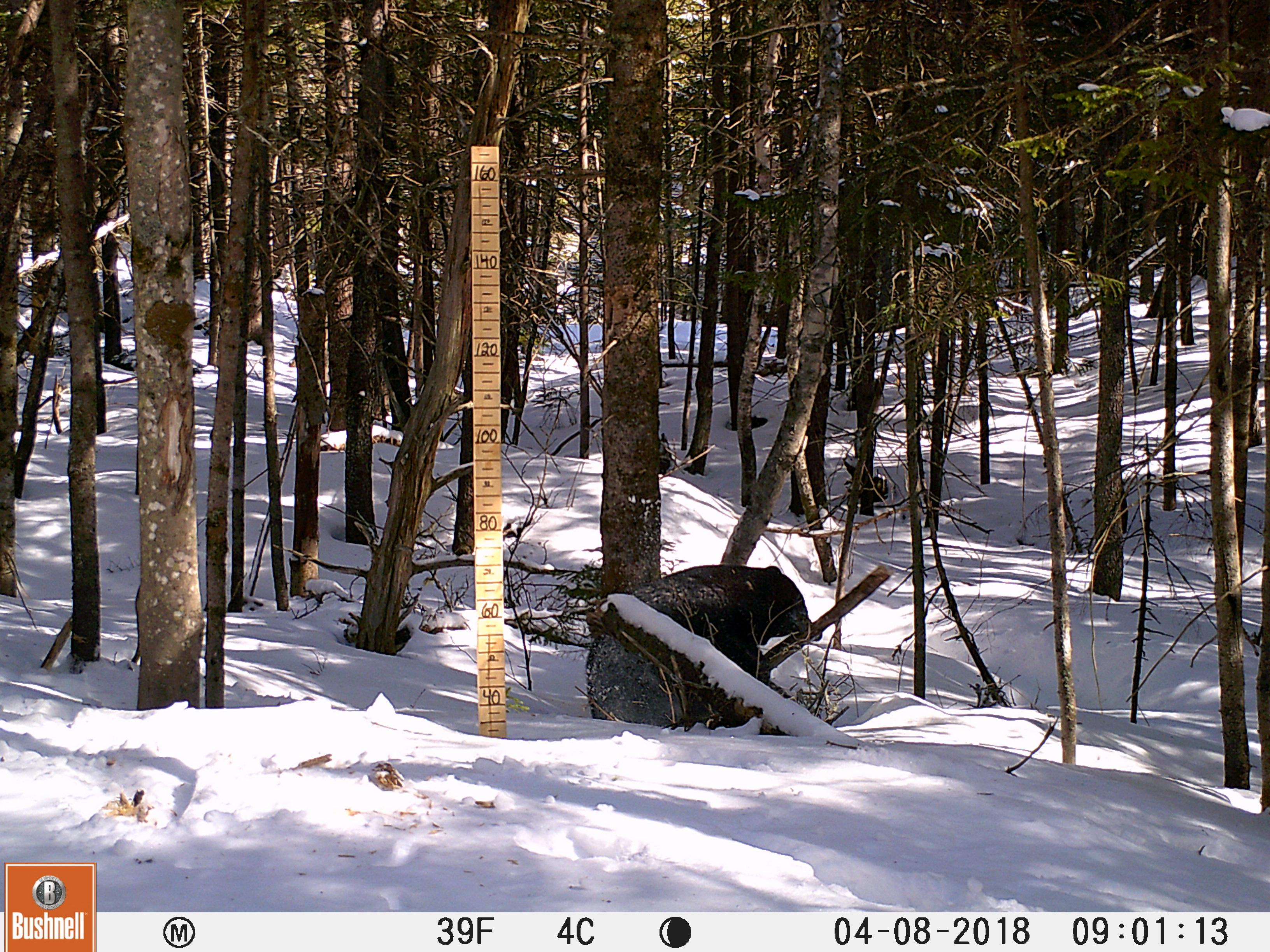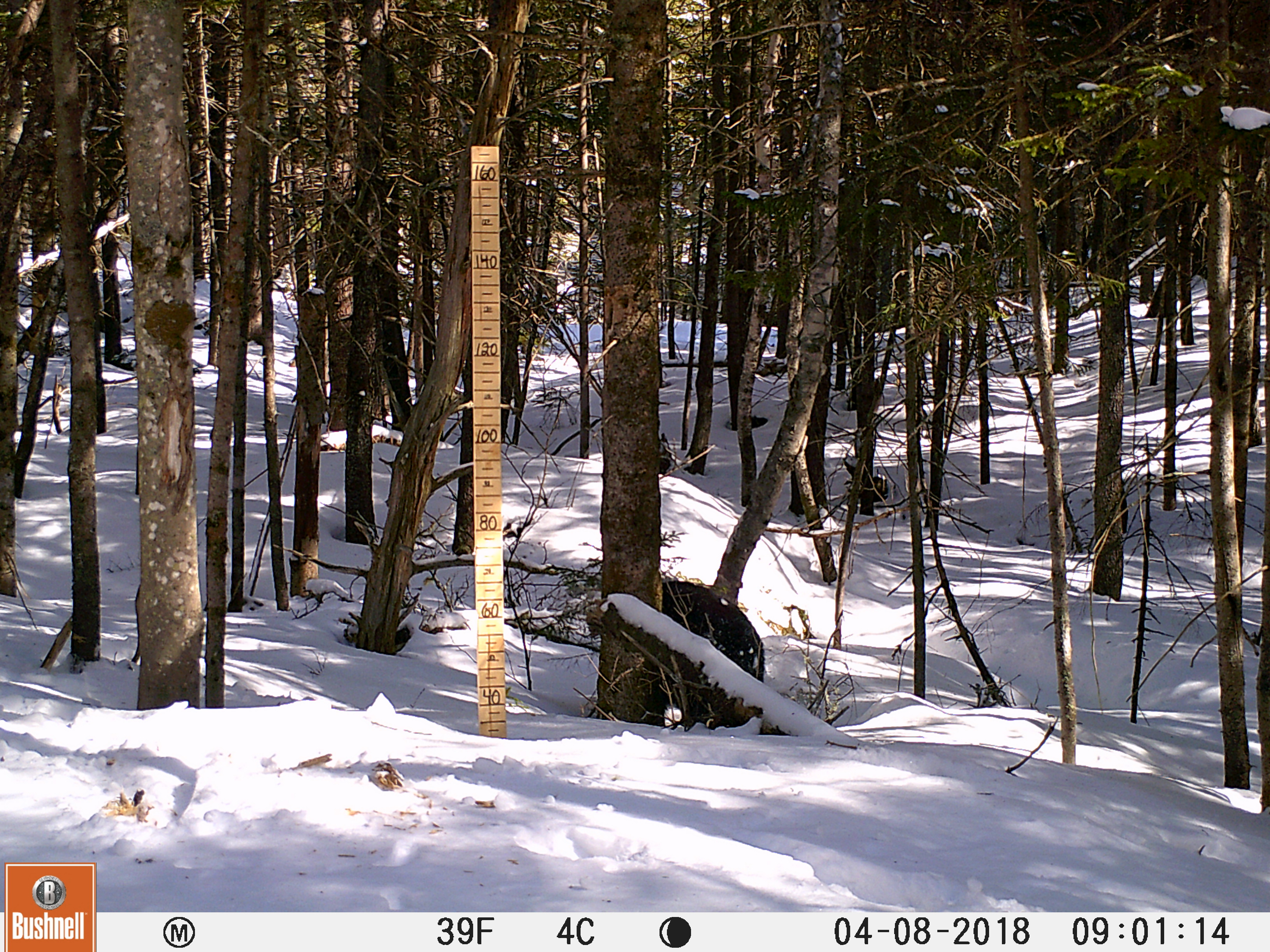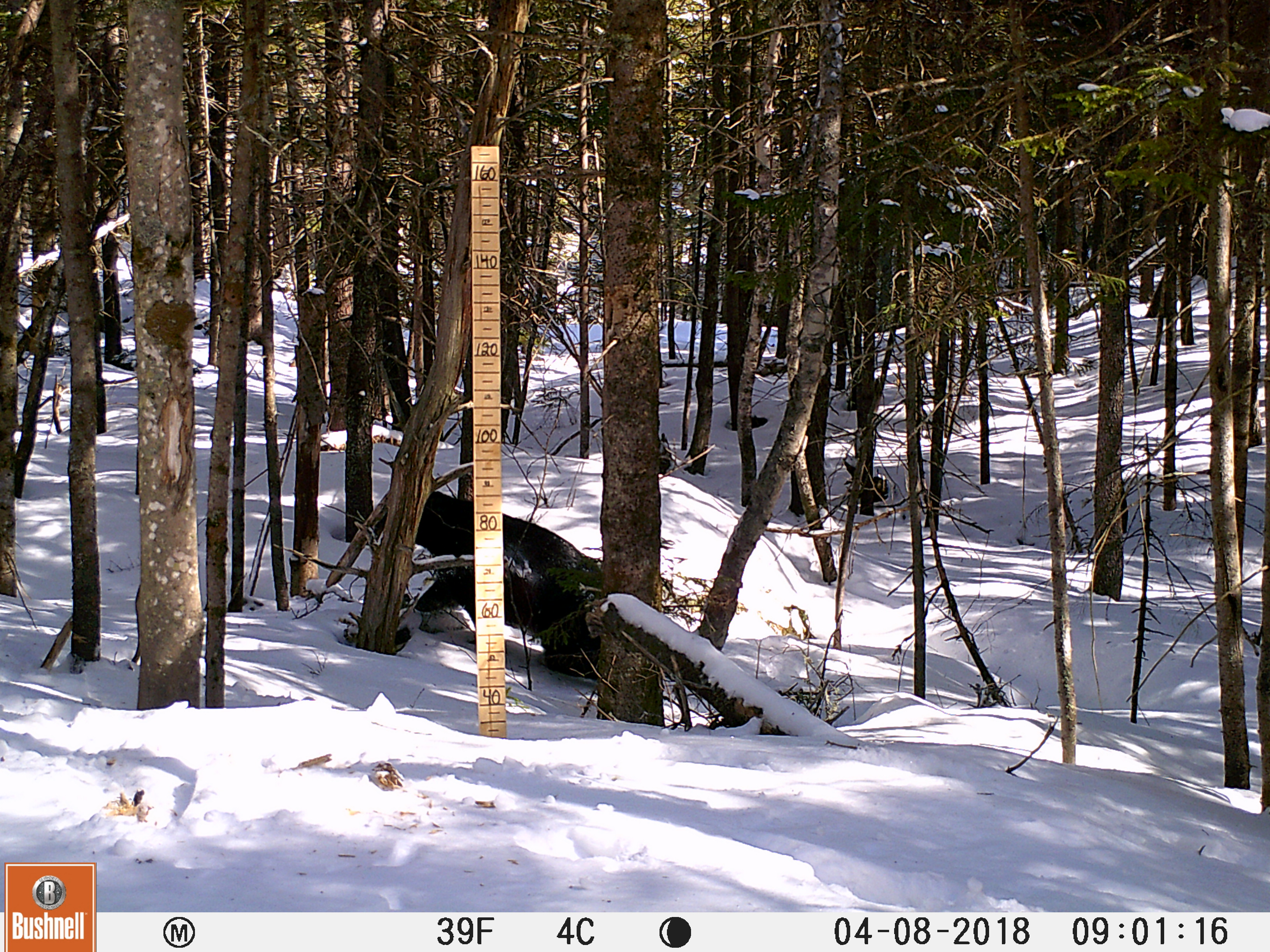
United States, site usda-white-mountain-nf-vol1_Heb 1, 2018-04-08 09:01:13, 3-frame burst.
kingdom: Animalia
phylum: Chordata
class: Mammalia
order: Carnivora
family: Ursidae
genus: Ursus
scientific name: Ursus americanus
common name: black bear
Black bear (Ursus americanus).